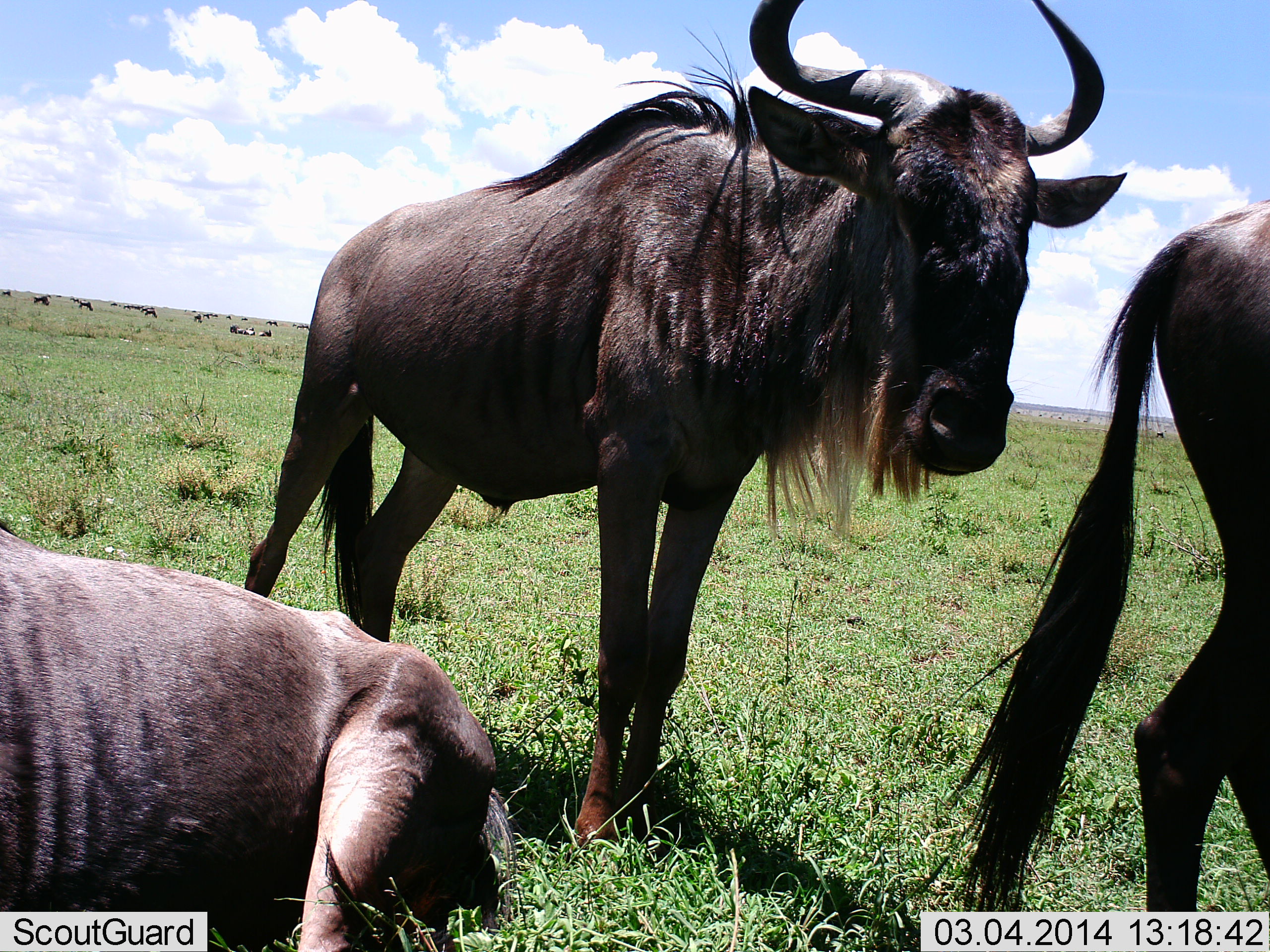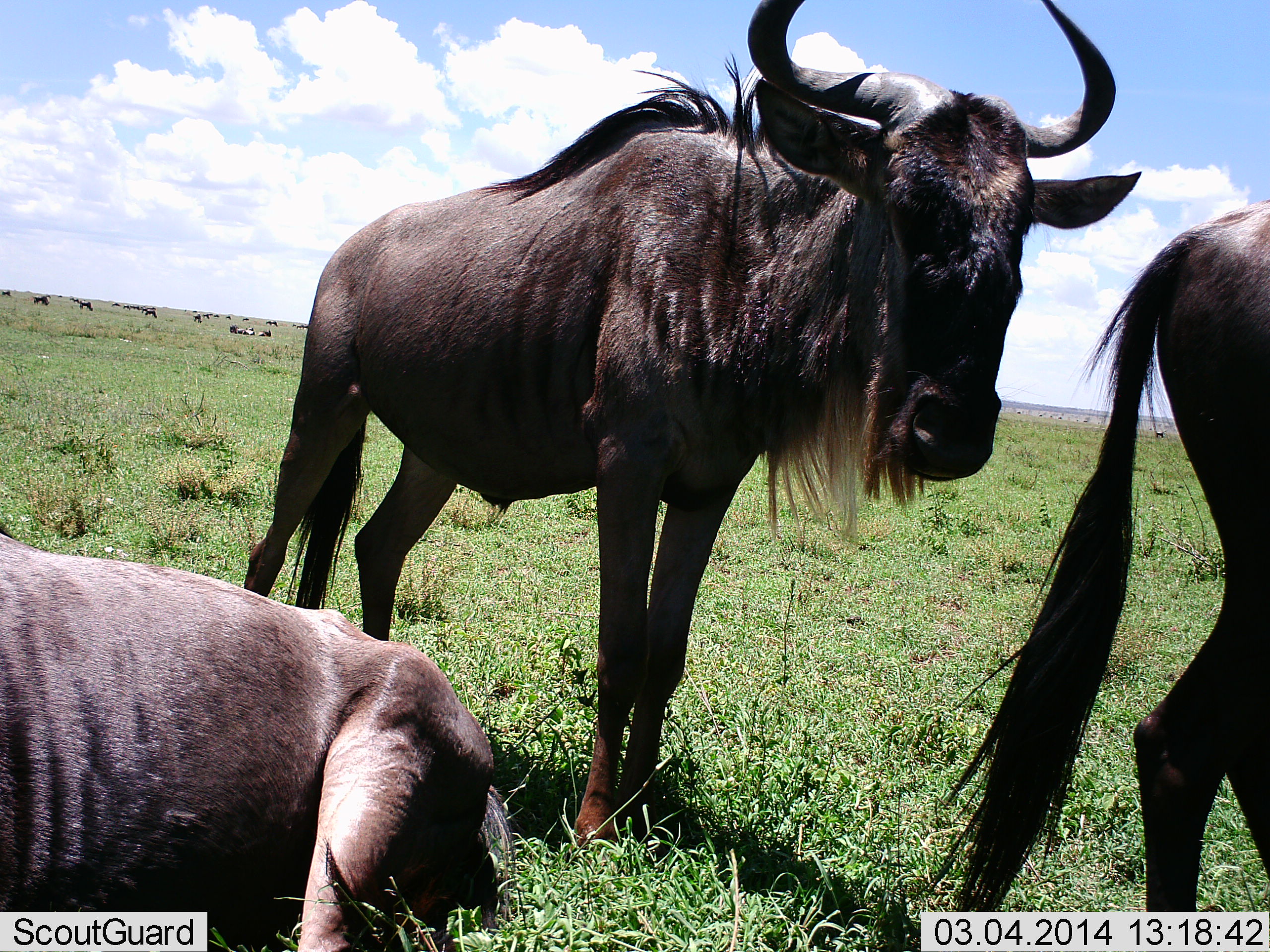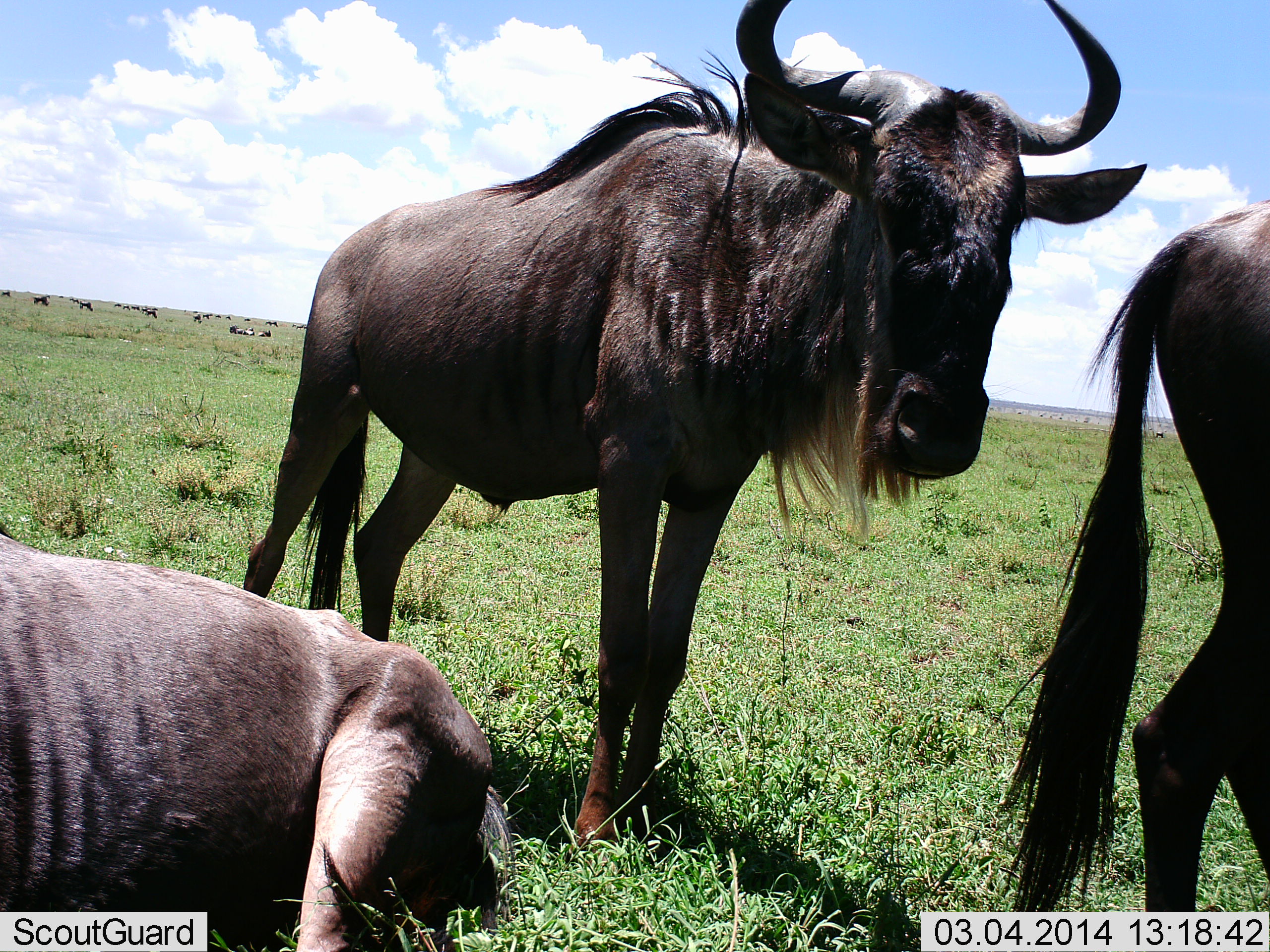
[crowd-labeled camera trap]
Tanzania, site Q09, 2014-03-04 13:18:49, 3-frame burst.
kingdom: Animalia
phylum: Chordata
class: Mammalia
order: Artiodactyla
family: Bovidae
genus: Connochaetes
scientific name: Connochaetes taurinus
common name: blue wildebeest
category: wildebeest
Wildebeest (blue wildebeest) (Connochaetes taurinus), count 11-50. Behavior (volunteer vote fractions): standing 70%, resting 100%, moving 10%, interacting 0%. Young present (vote fraction): 10%. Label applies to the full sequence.